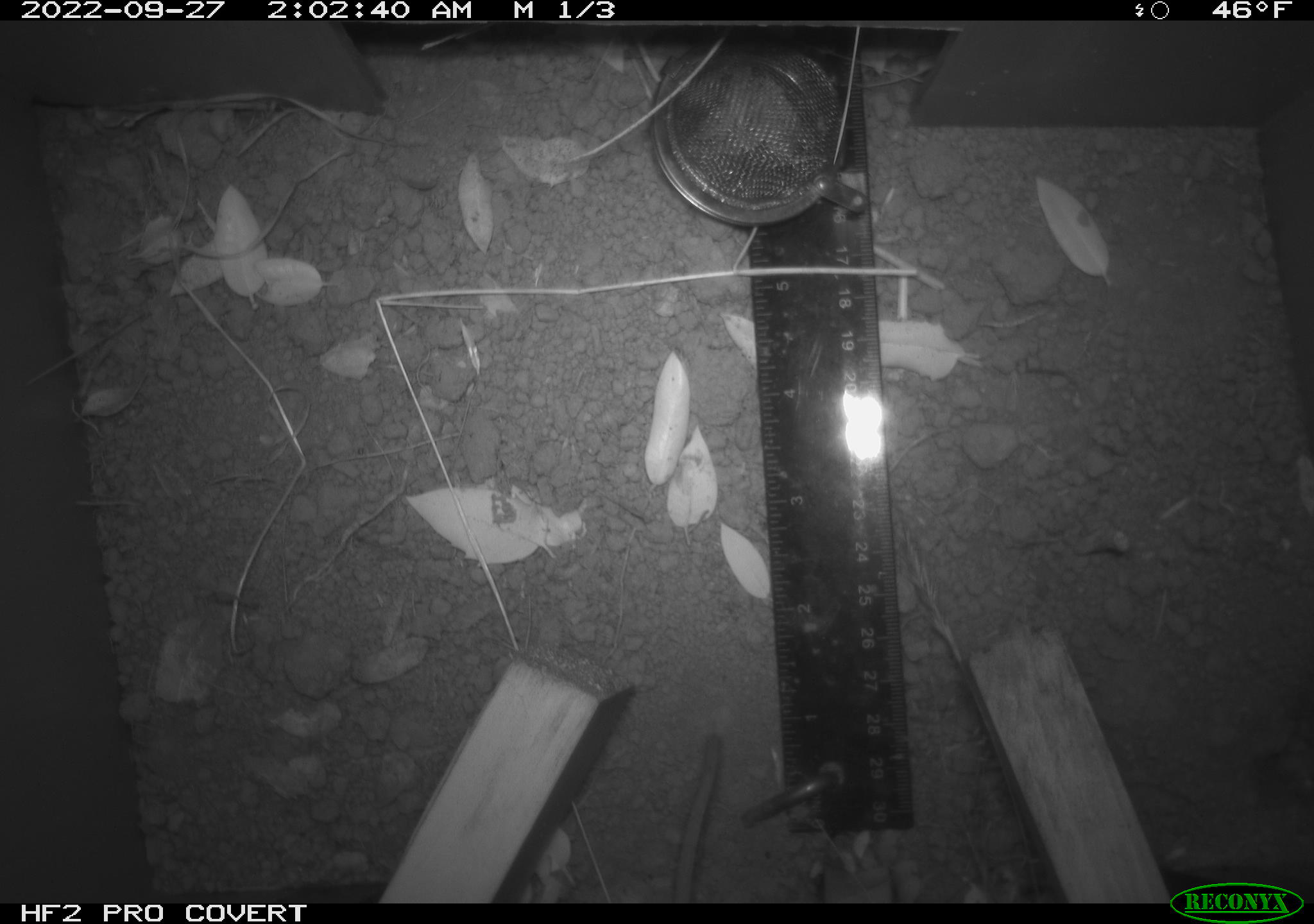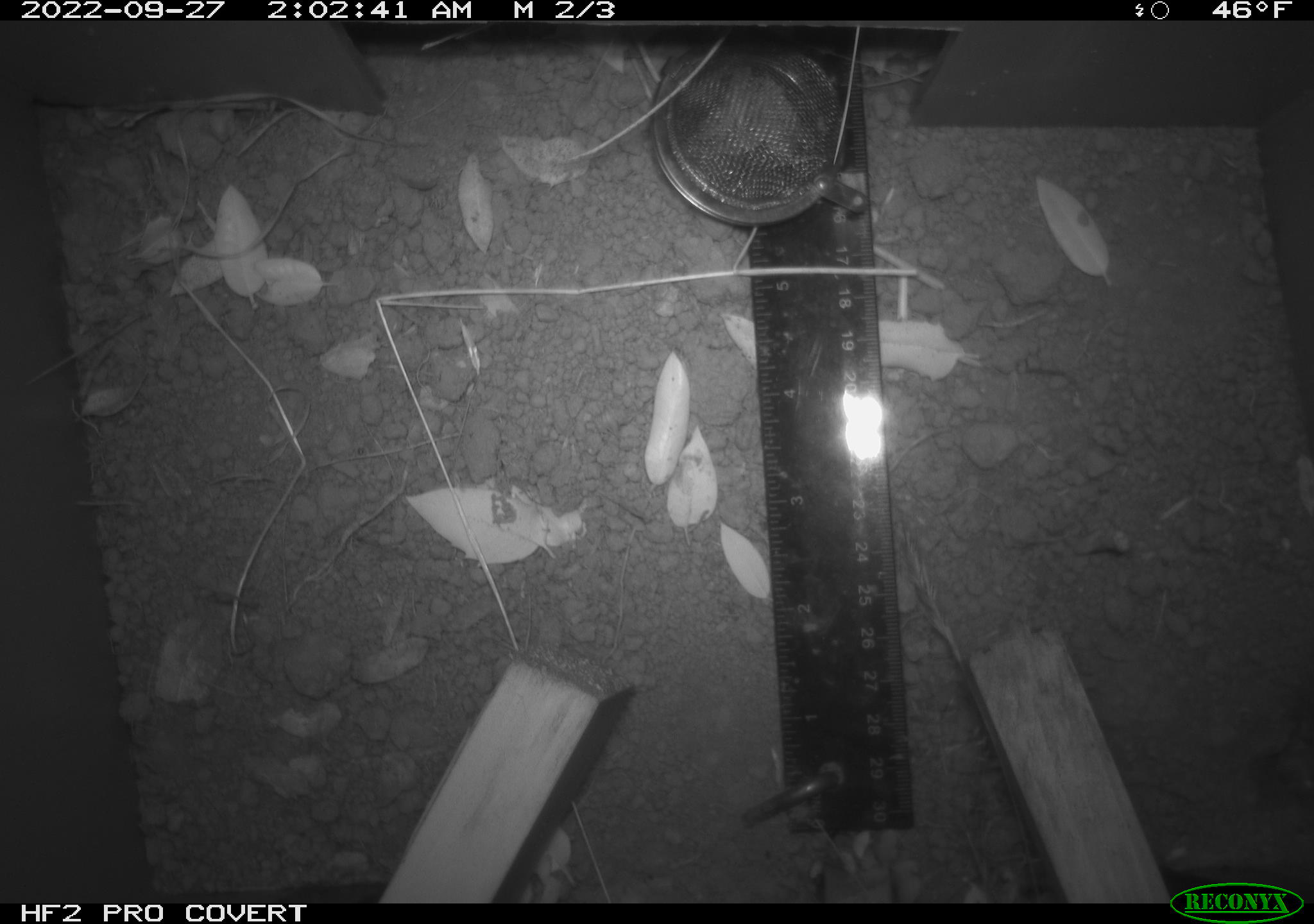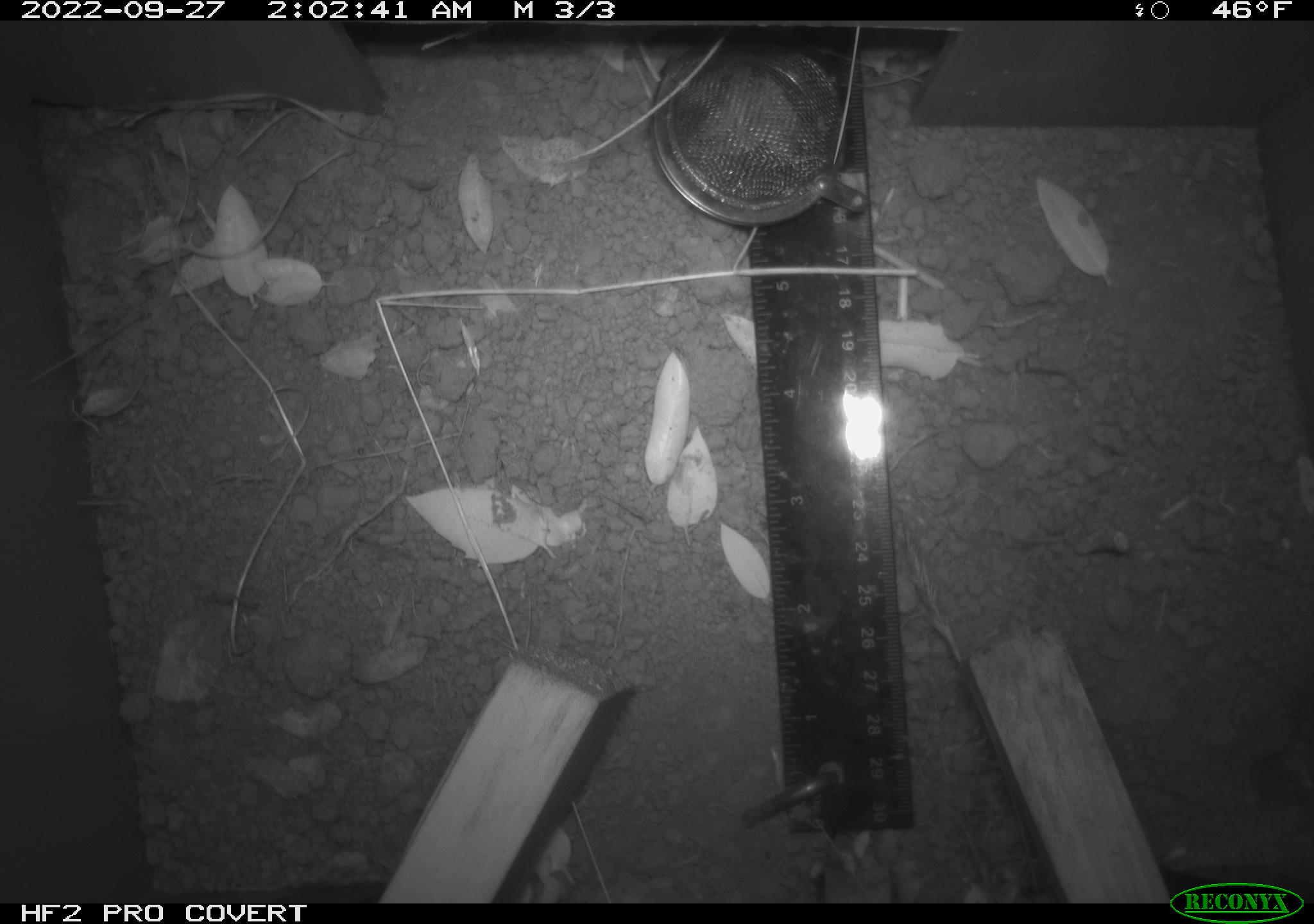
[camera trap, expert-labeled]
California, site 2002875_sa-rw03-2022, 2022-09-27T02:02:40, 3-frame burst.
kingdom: Animalia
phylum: Chordata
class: Mammalia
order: Rodentia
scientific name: Rodentia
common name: mouse species